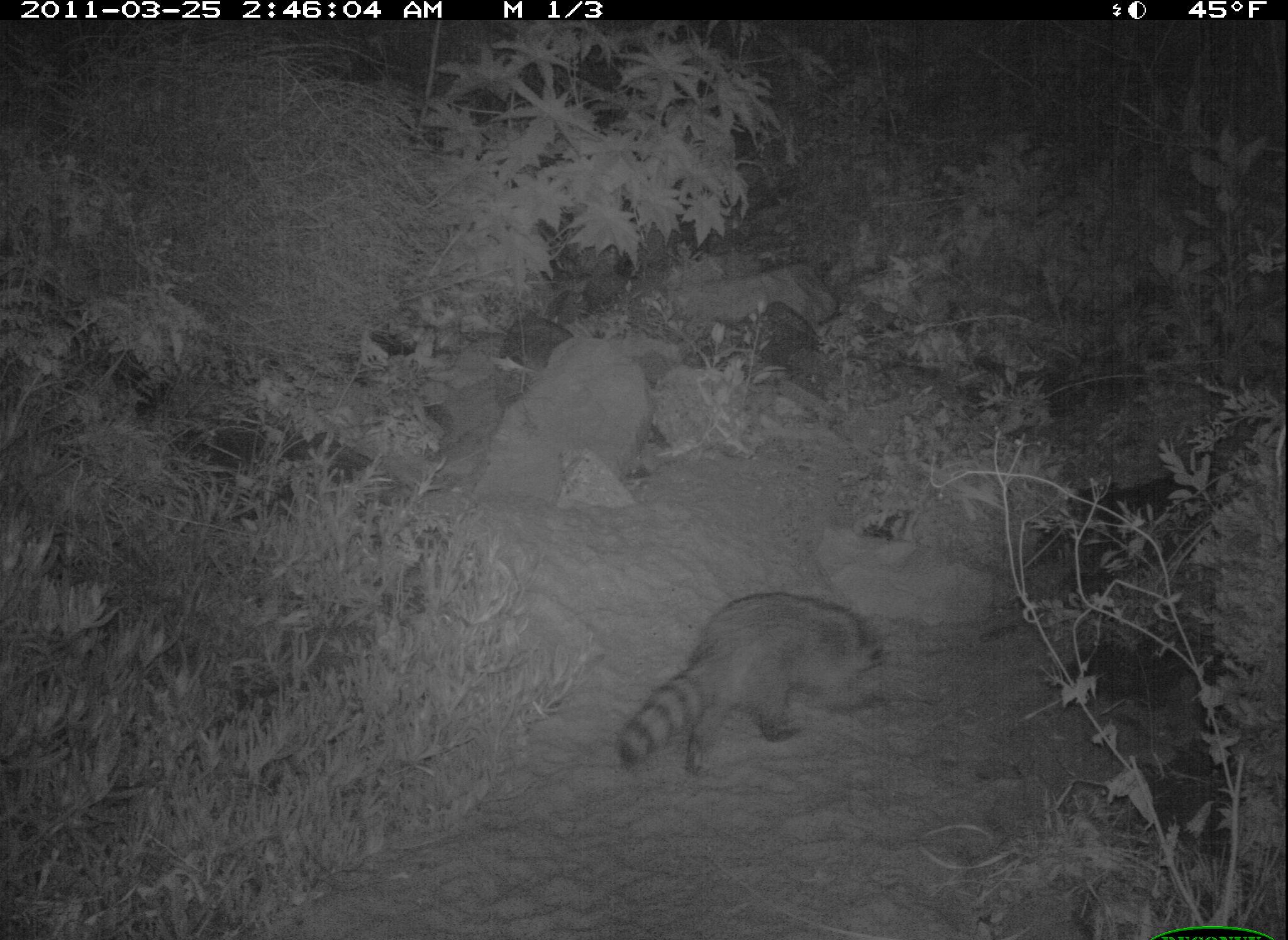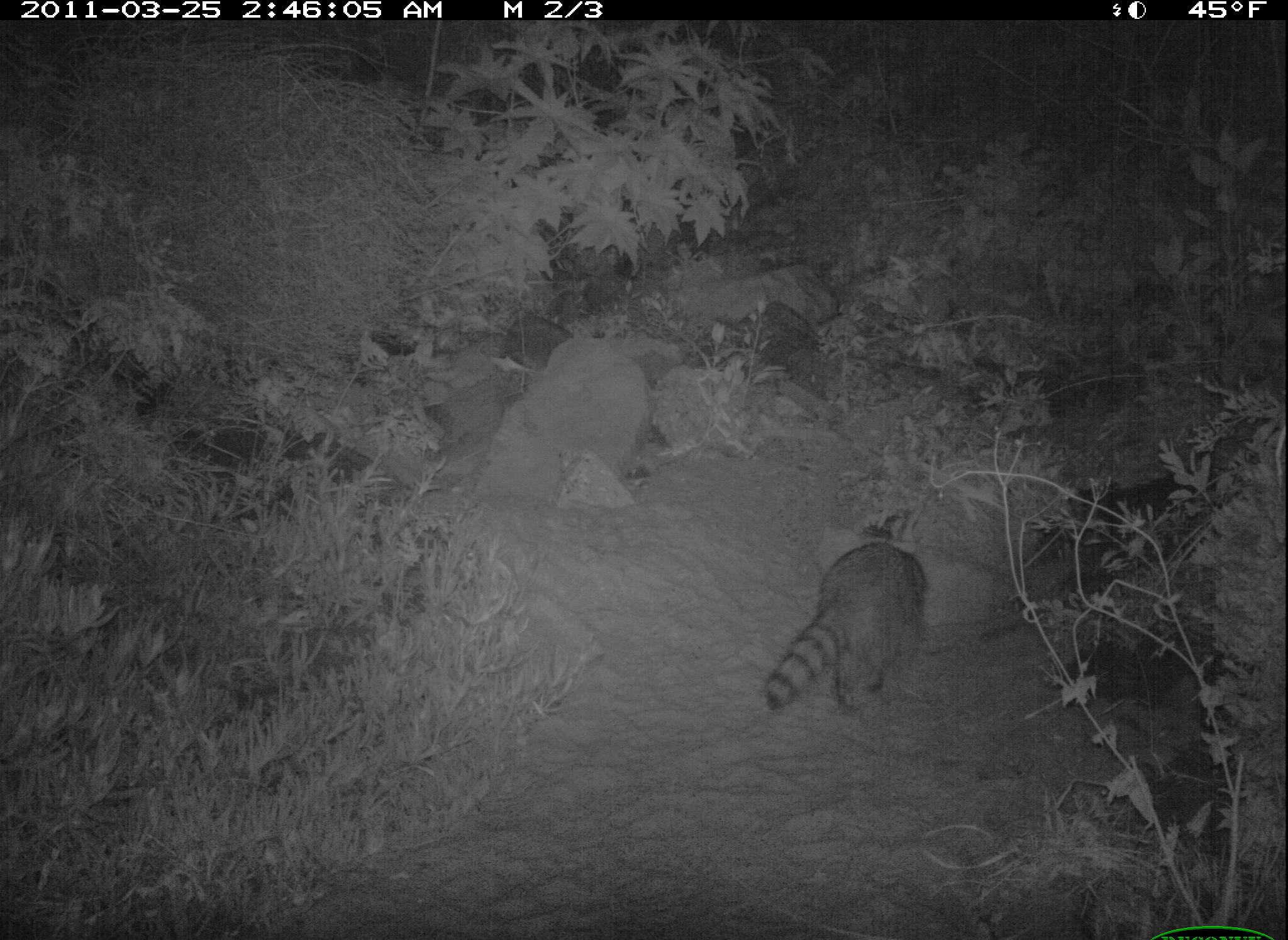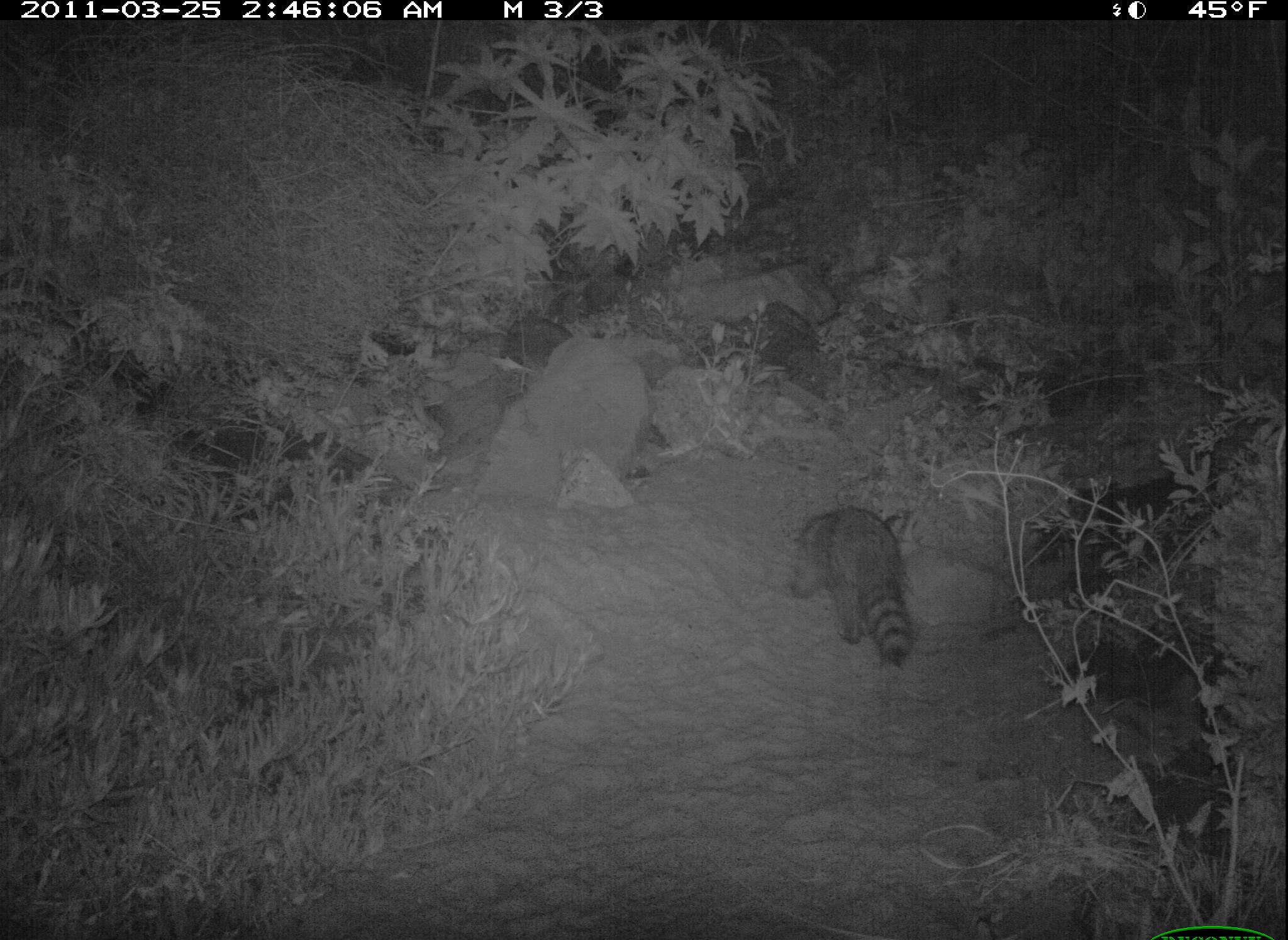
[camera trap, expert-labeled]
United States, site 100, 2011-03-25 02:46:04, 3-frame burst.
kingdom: Animalia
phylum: Chordata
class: Mammalia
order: Carnivora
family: Procyonidae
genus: Procyon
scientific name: Procyon lotor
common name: raccoon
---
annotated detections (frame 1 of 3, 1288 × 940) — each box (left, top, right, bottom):
raccoon: (605, 578, 898, 786)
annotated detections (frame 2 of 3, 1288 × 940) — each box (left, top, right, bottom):
raccoon: (755, 522, 947, 730)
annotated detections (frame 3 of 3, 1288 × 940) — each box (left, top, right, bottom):
raccoon: (786, 503, 921, 674)